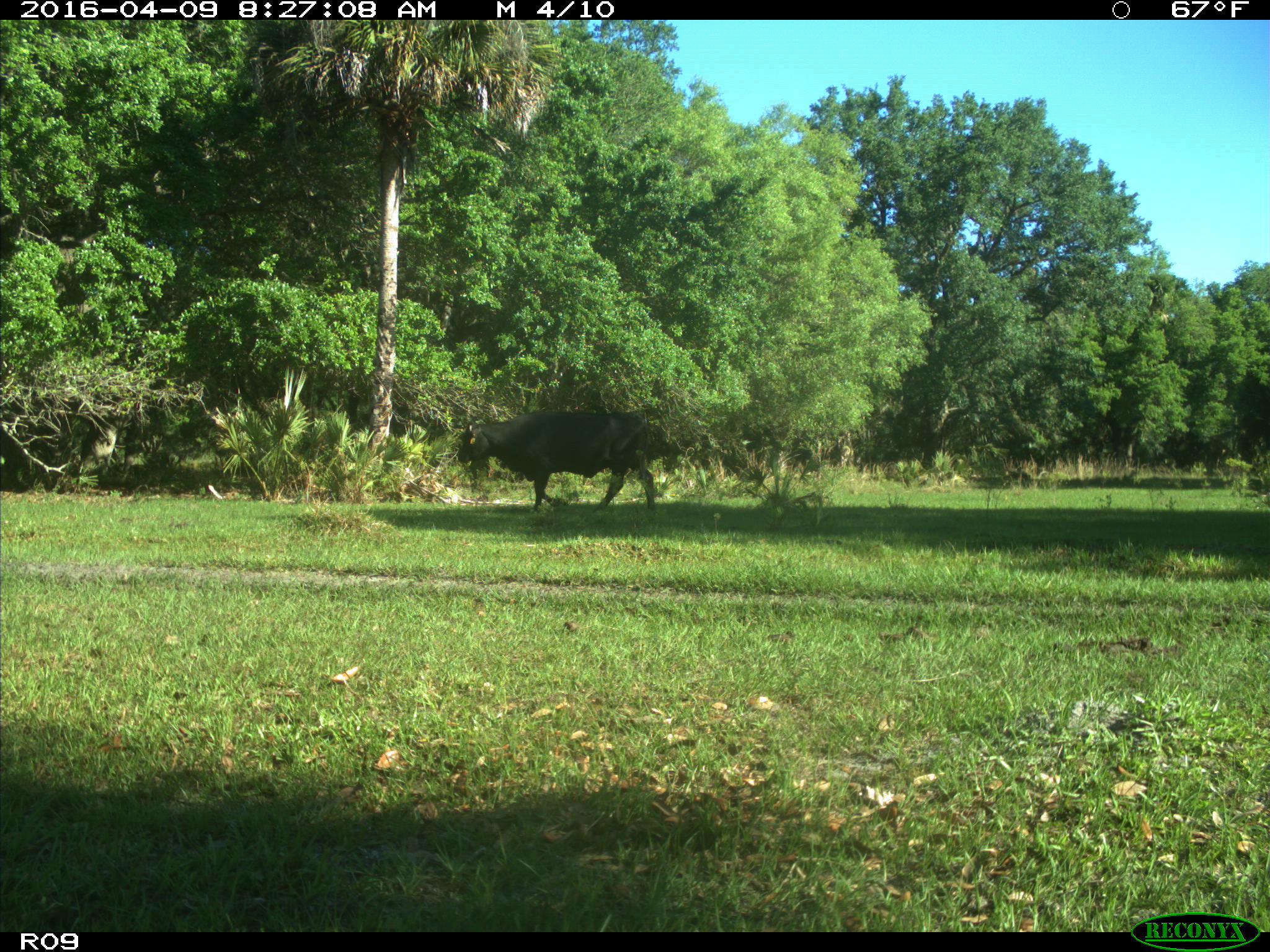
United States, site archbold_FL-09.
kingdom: Animalia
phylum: Chordata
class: Mammalia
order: Artiodactyla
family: Bovidae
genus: Bos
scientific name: Bos taurus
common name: domestic cow